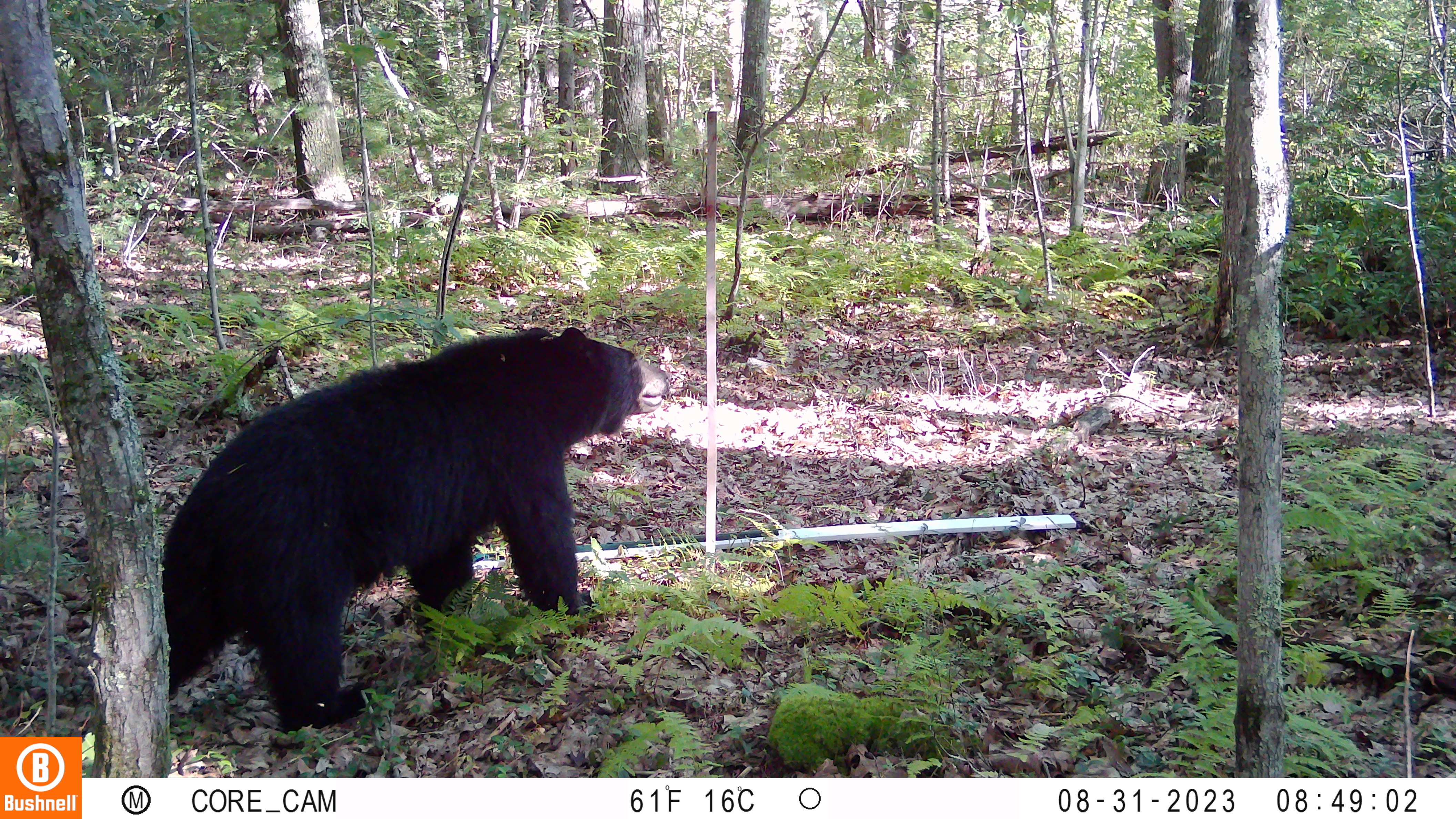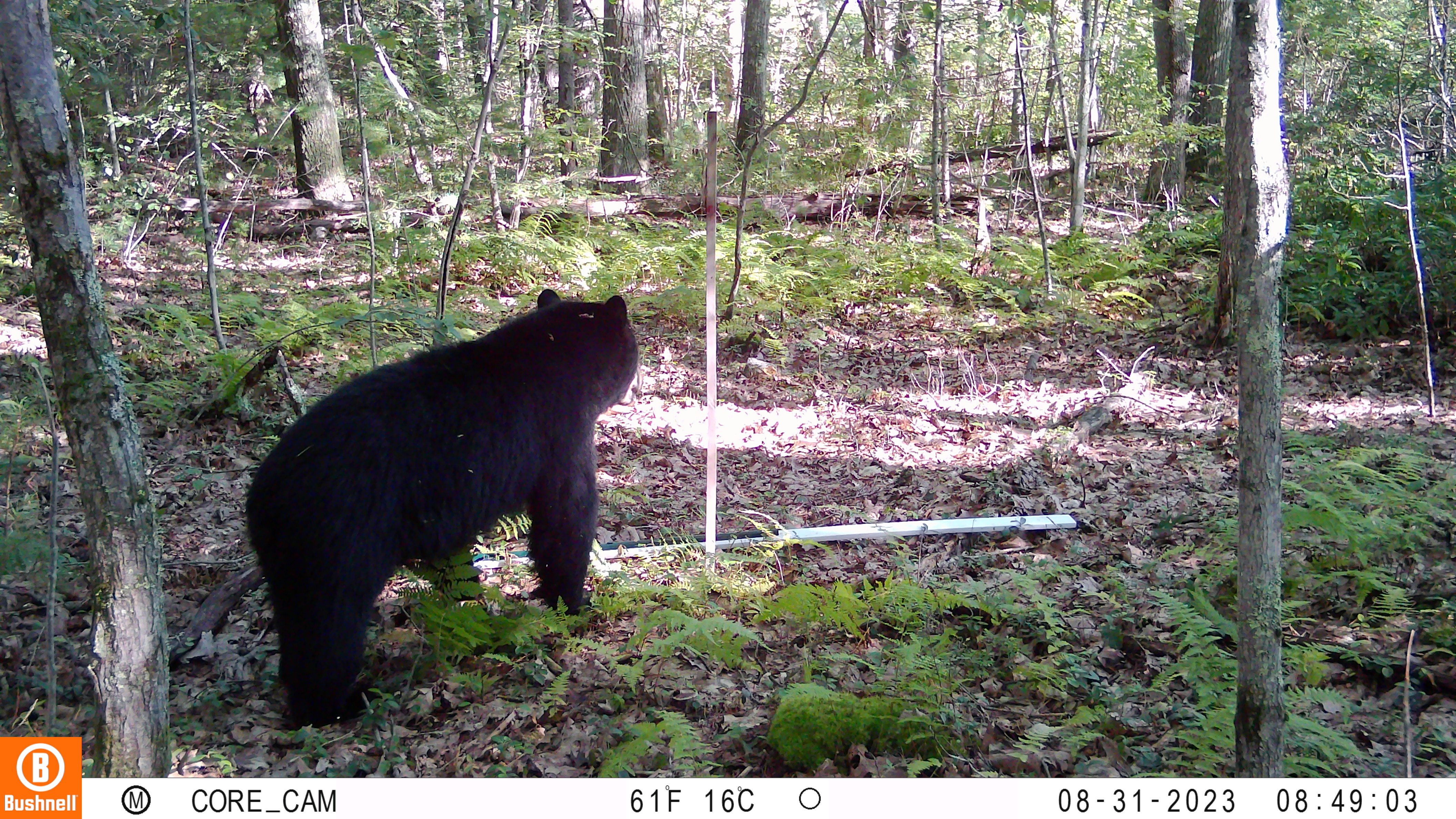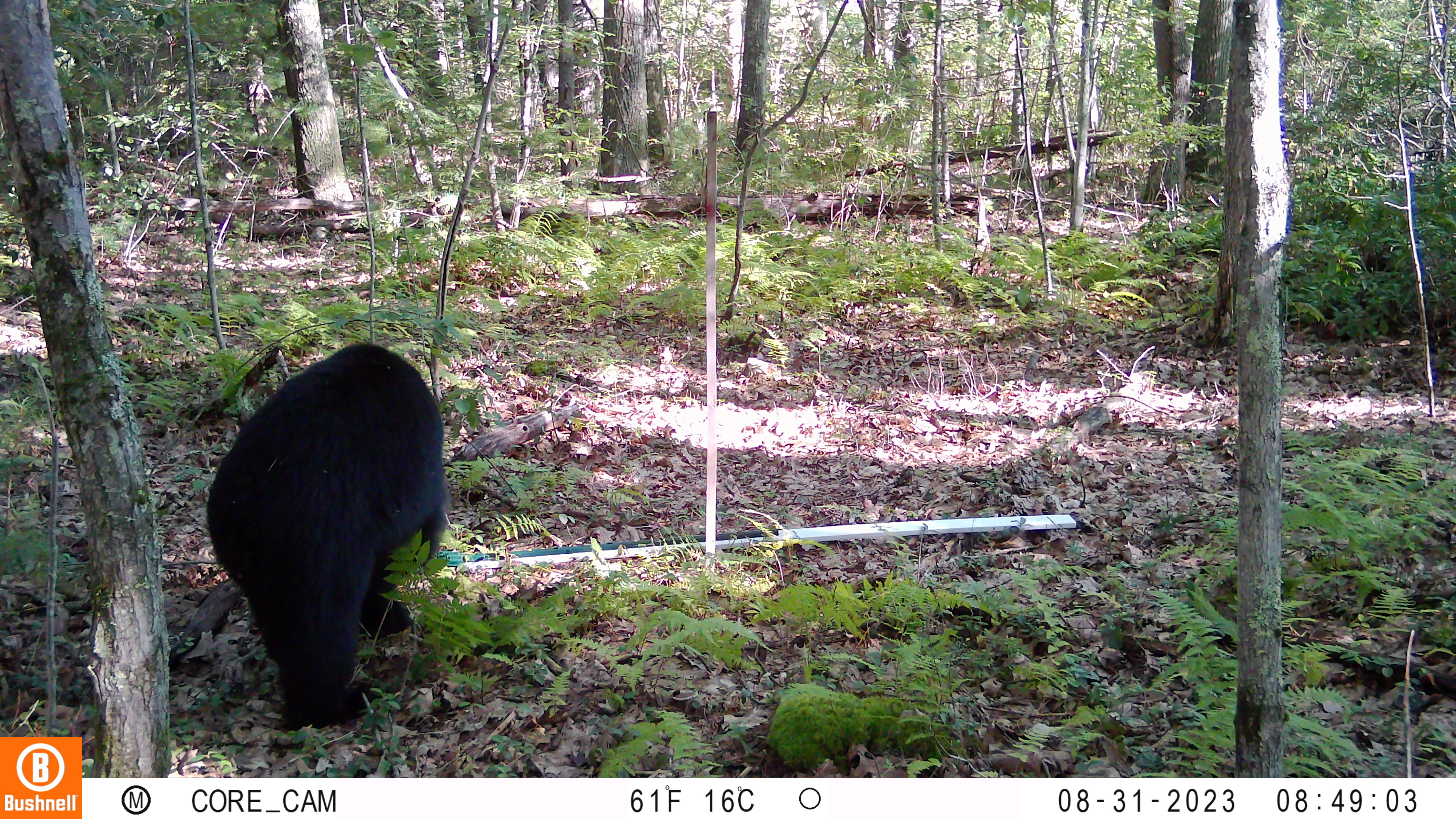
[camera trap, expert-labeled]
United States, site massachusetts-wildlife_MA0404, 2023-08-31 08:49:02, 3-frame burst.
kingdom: Animalia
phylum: Chordata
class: Mammalia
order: Carnivora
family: Ursidae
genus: Ursus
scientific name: Ursus americanus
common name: black bear